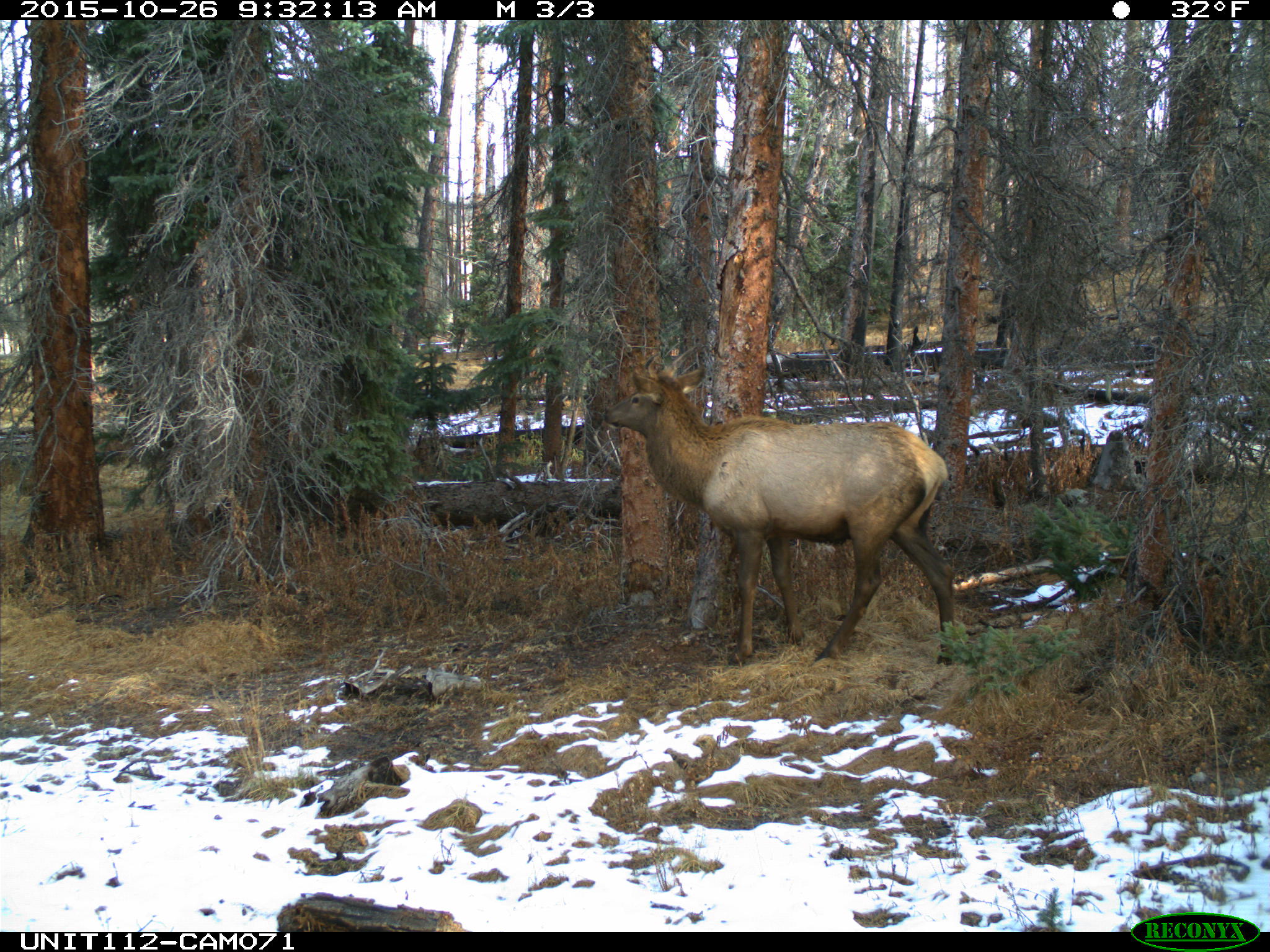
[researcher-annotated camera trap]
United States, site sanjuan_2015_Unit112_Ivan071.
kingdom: Animalia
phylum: Chordata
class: Mammalia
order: Artiodactyla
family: Cervidae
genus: Cervus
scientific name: Cervus elaphus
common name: red deer